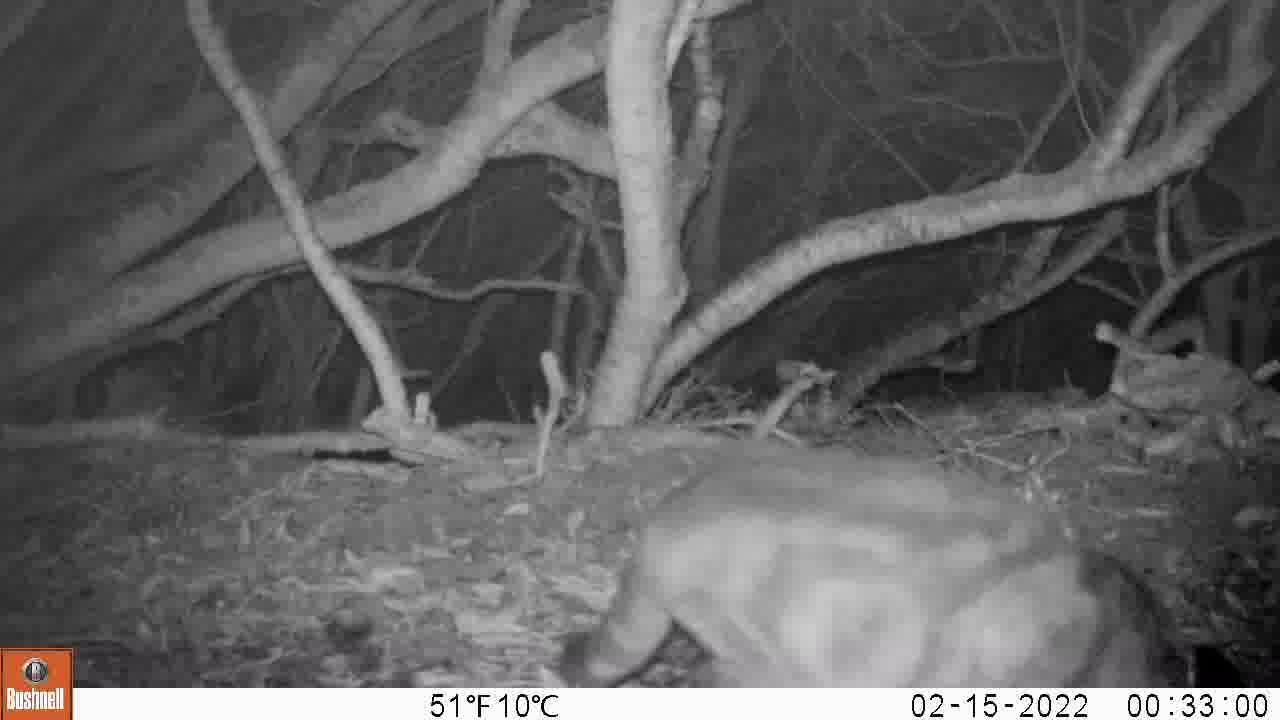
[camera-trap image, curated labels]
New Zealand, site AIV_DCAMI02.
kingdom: Animalia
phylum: Chordata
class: Mammalia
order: Carnivora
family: Felidae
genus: Felis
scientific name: Felis catus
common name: domestic cat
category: cat